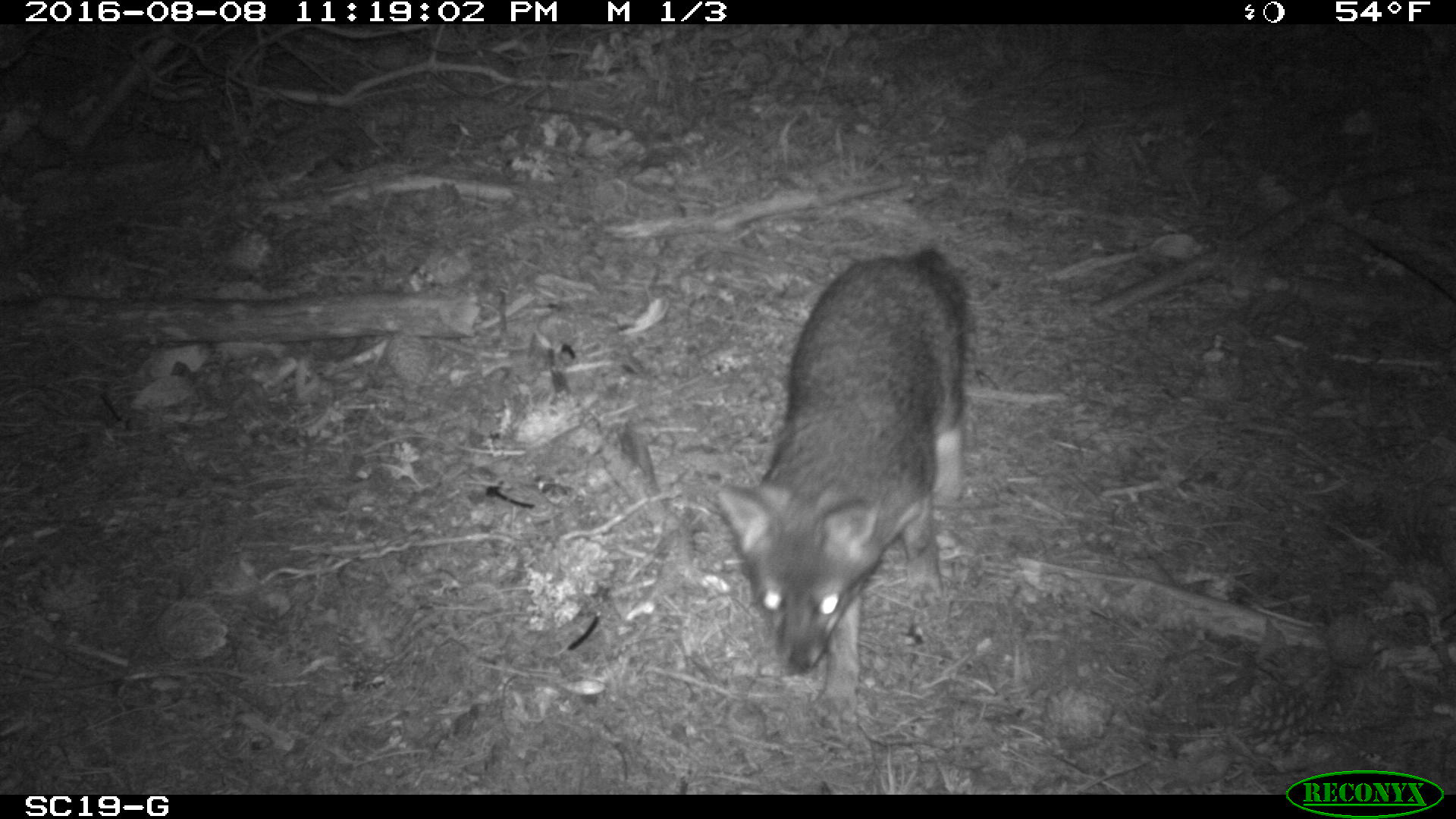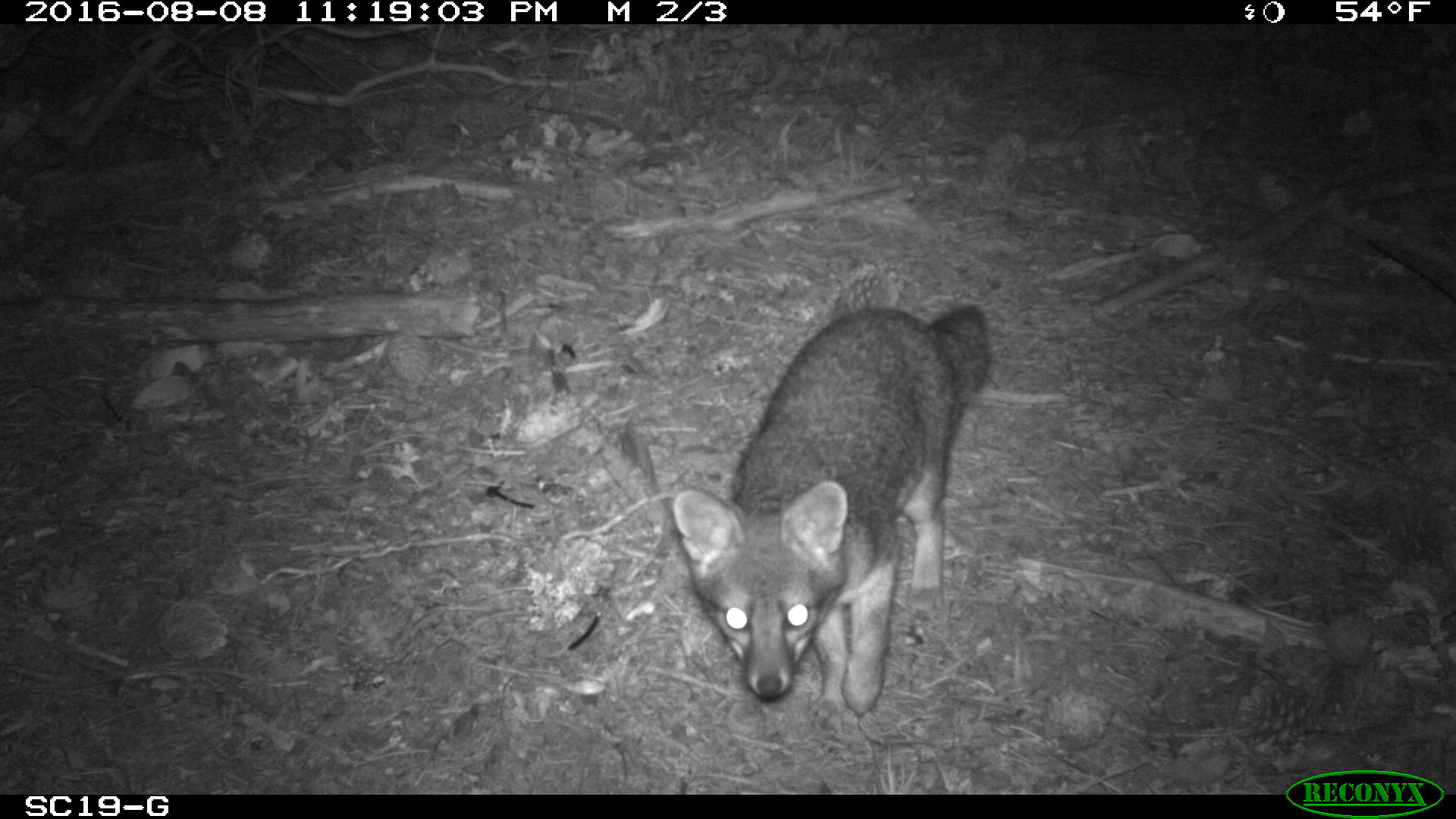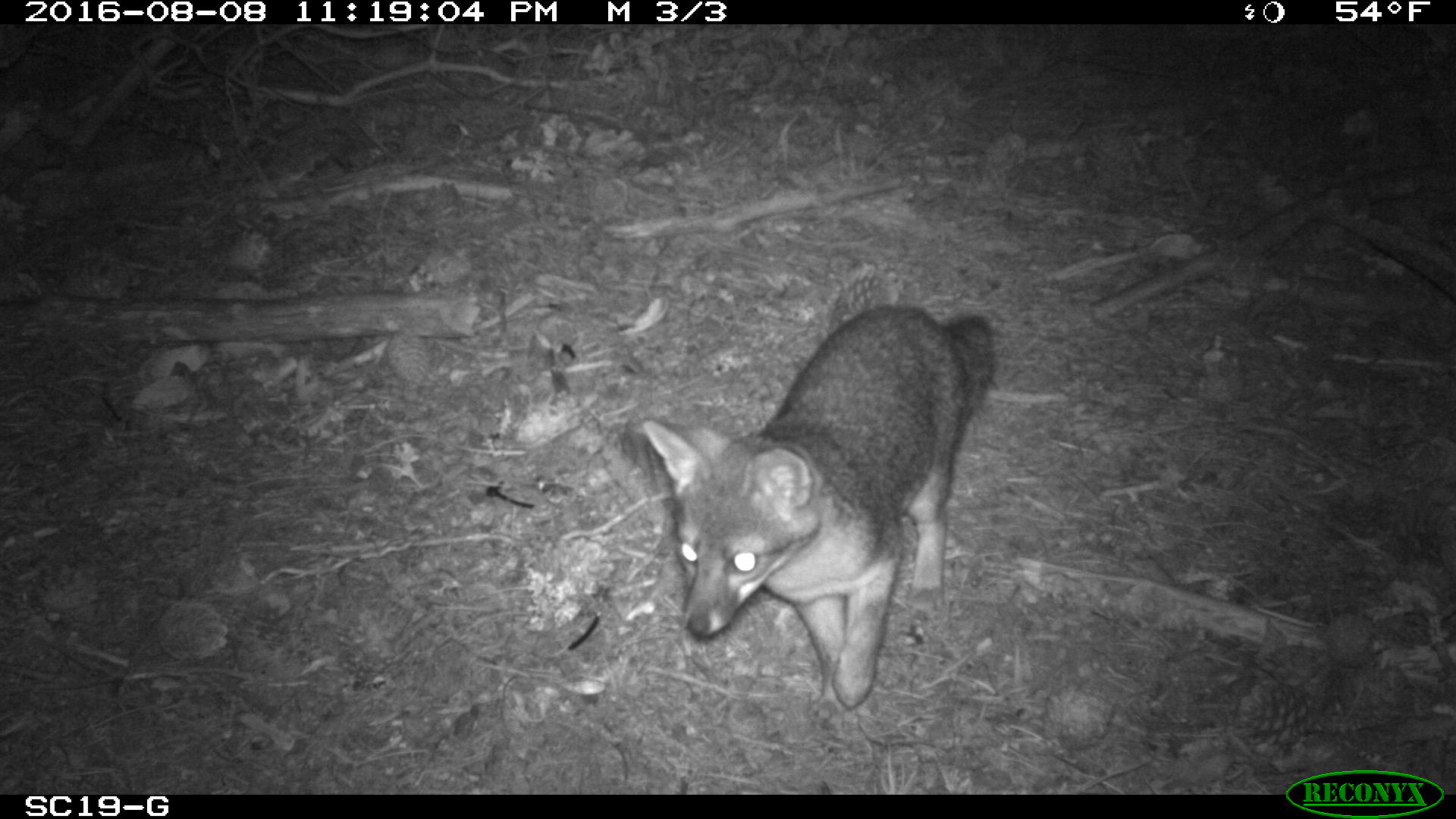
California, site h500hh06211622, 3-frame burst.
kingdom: Animalia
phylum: Chordata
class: Mammalia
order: Carnivora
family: Canidae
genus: Urocyon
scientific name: Urocyon littoralis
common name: island fox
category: fox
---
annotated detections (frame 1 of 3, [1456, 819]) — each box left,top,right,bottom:
fox: 712,244,976,730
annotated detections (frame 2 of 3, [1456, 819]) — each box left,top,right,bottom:
fox: 670,304,993,716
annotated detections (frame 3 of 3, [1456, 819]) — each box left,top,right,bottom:
fox: 642,306,996,731